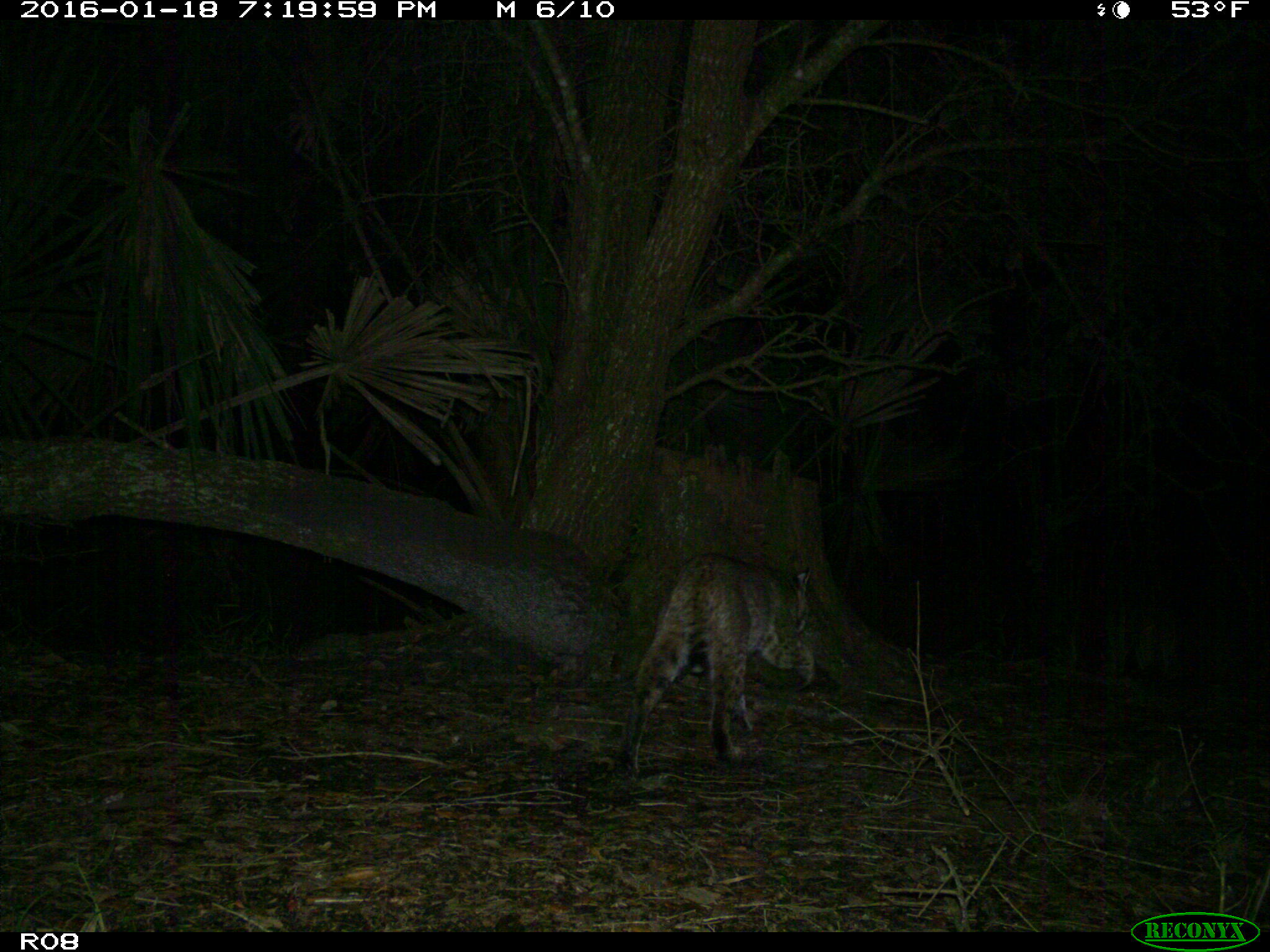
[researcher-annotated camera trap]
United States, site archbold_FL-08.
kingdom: Animalia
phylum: Chordata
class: Mammalia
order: Carnivora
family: Felidae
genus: Lynx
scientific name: Lynx rufus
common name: bobcat